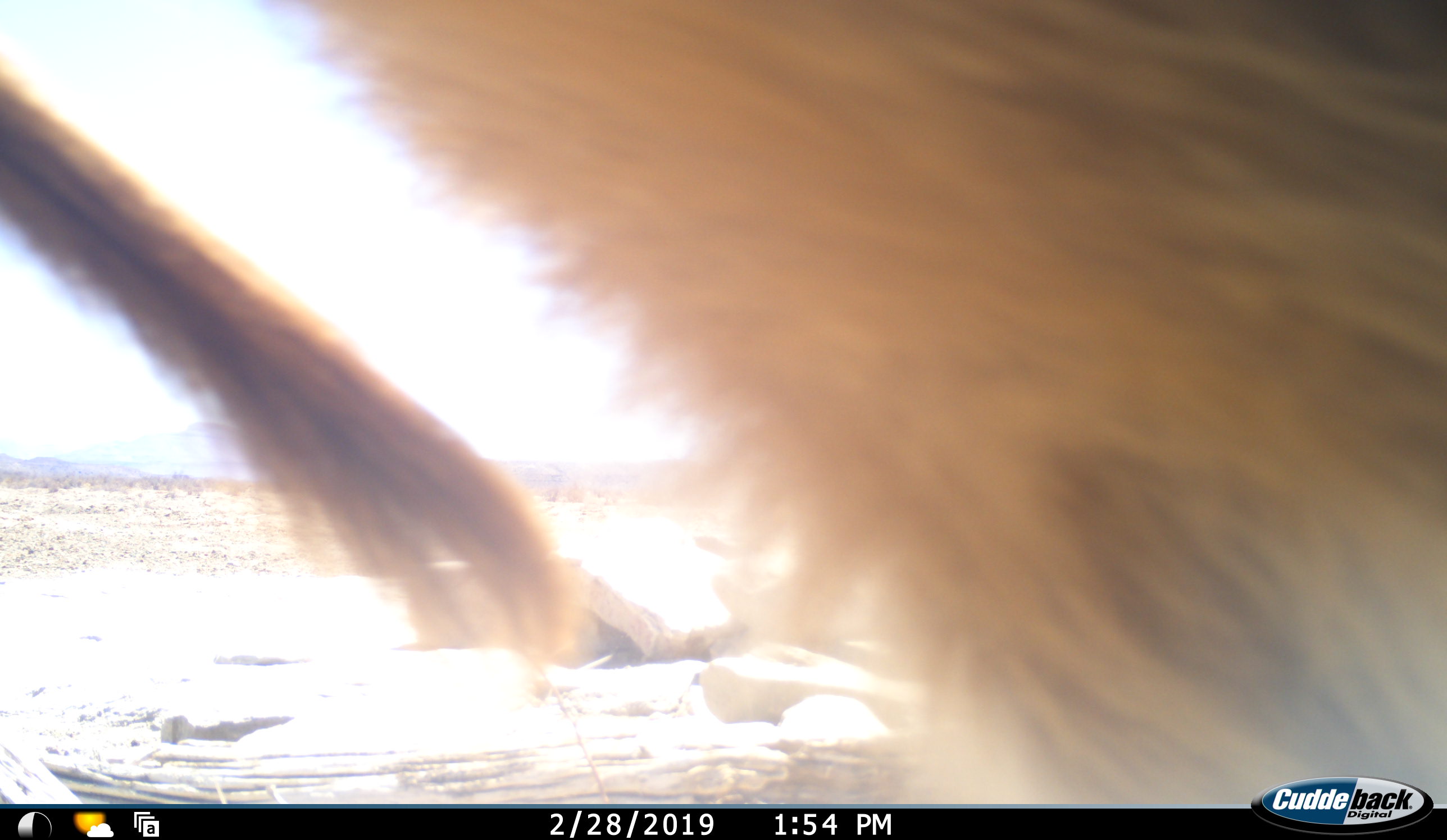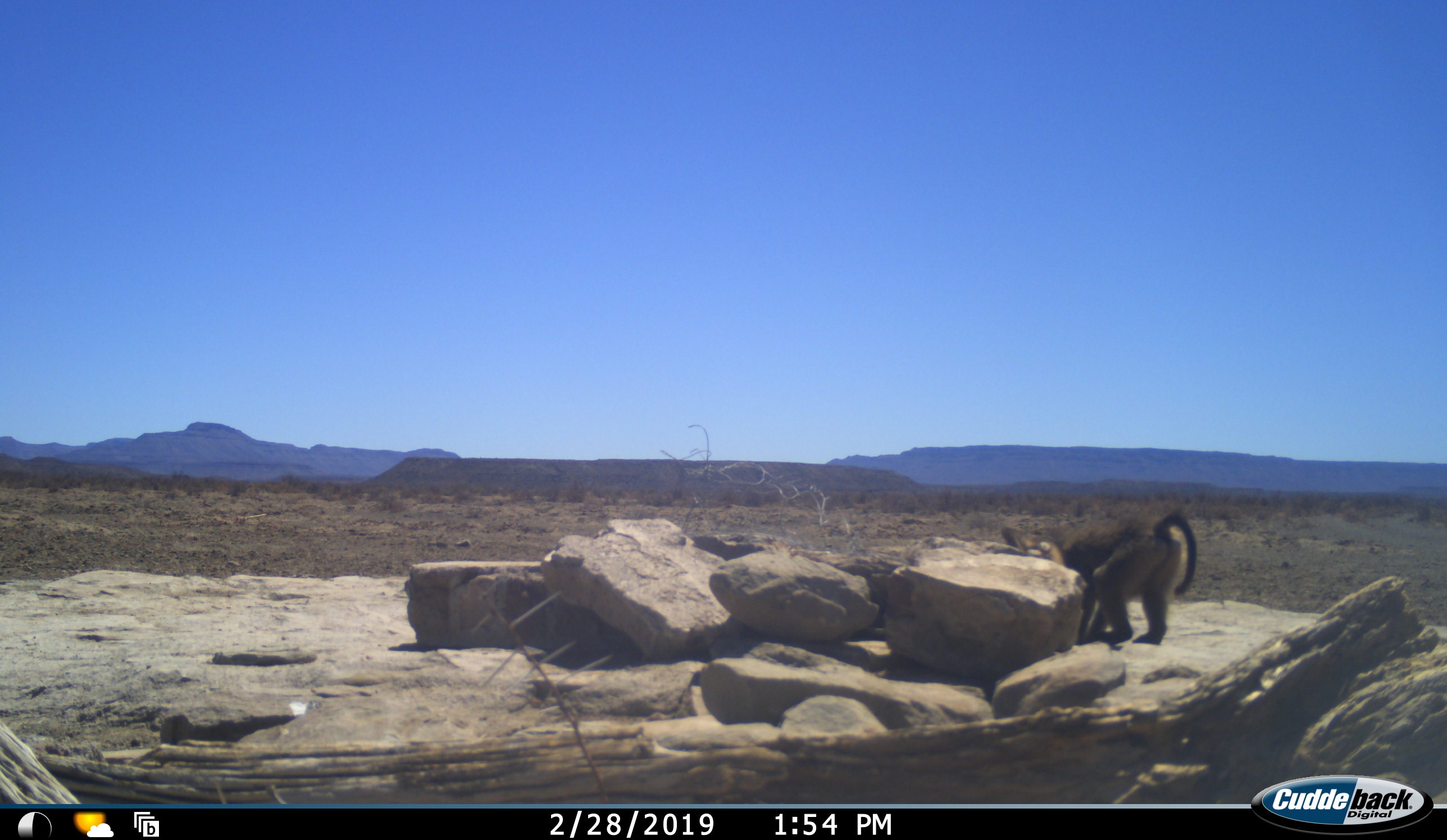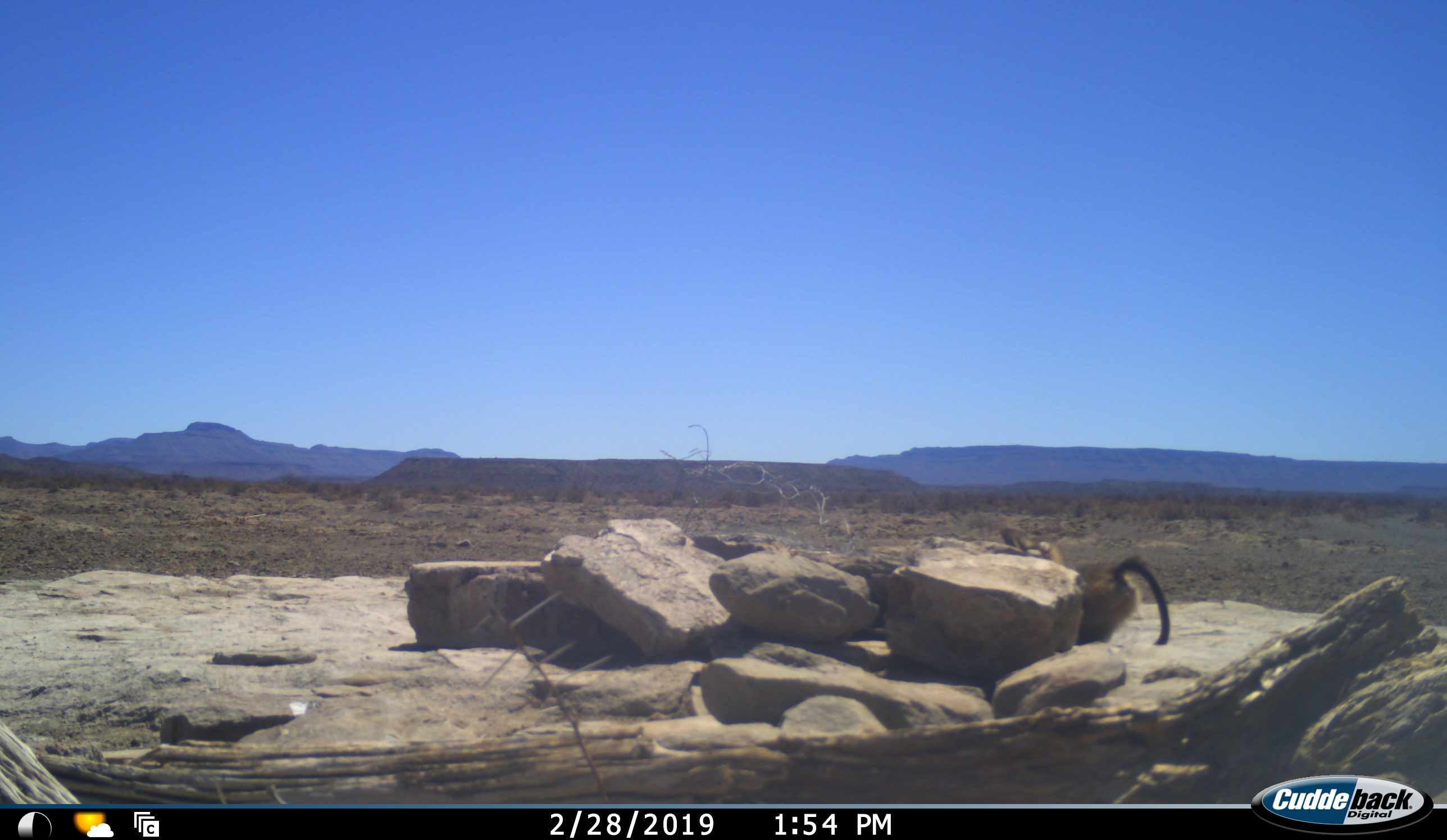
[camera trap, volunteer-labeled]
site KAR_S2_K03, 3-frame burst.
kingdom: Animalia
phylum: Chordata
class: Mammalia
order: Primates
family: Cercopithecidae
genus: Papio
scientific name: Papio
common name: baboon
Baboon (Papio), count 1. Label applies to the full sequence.